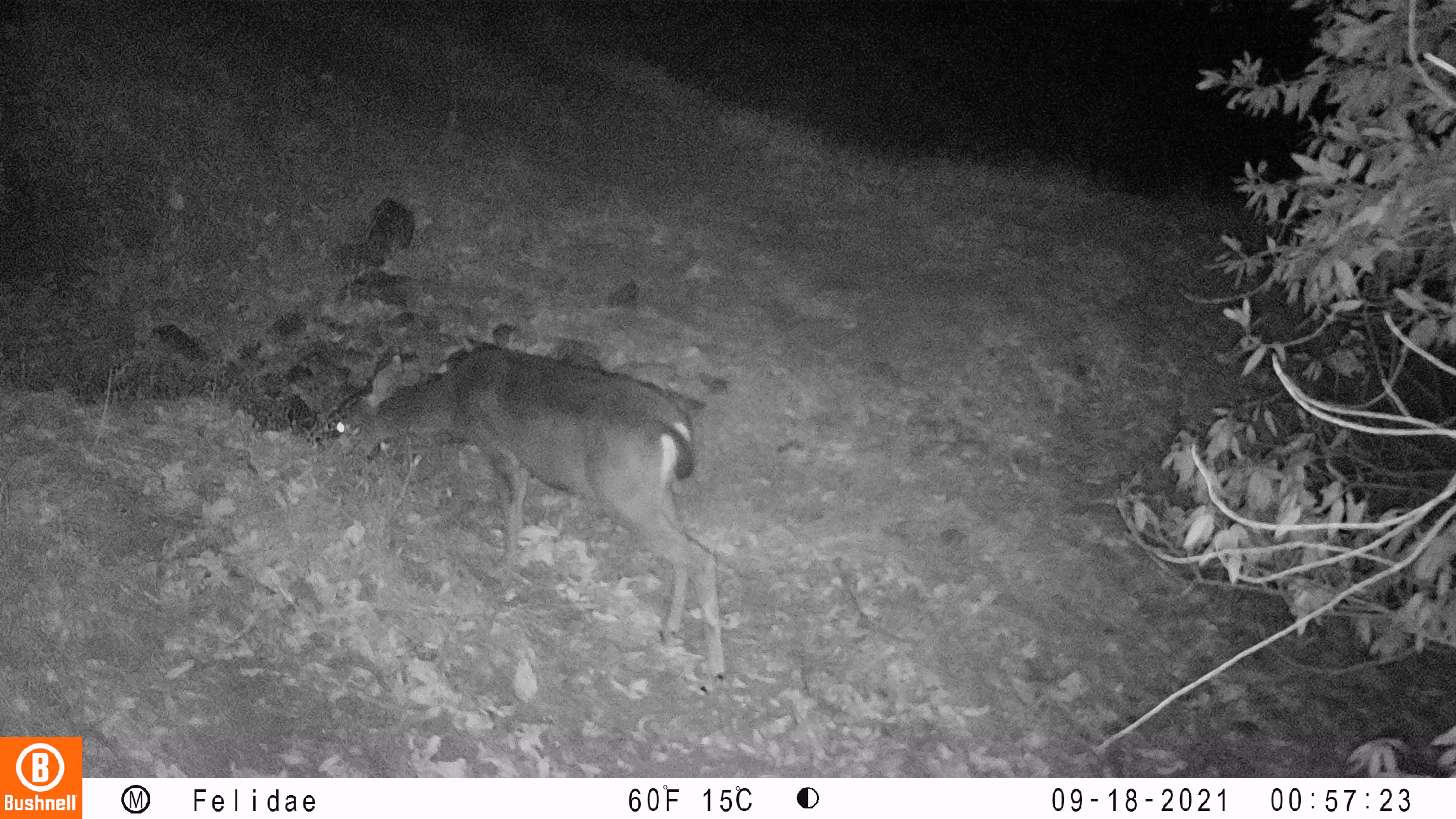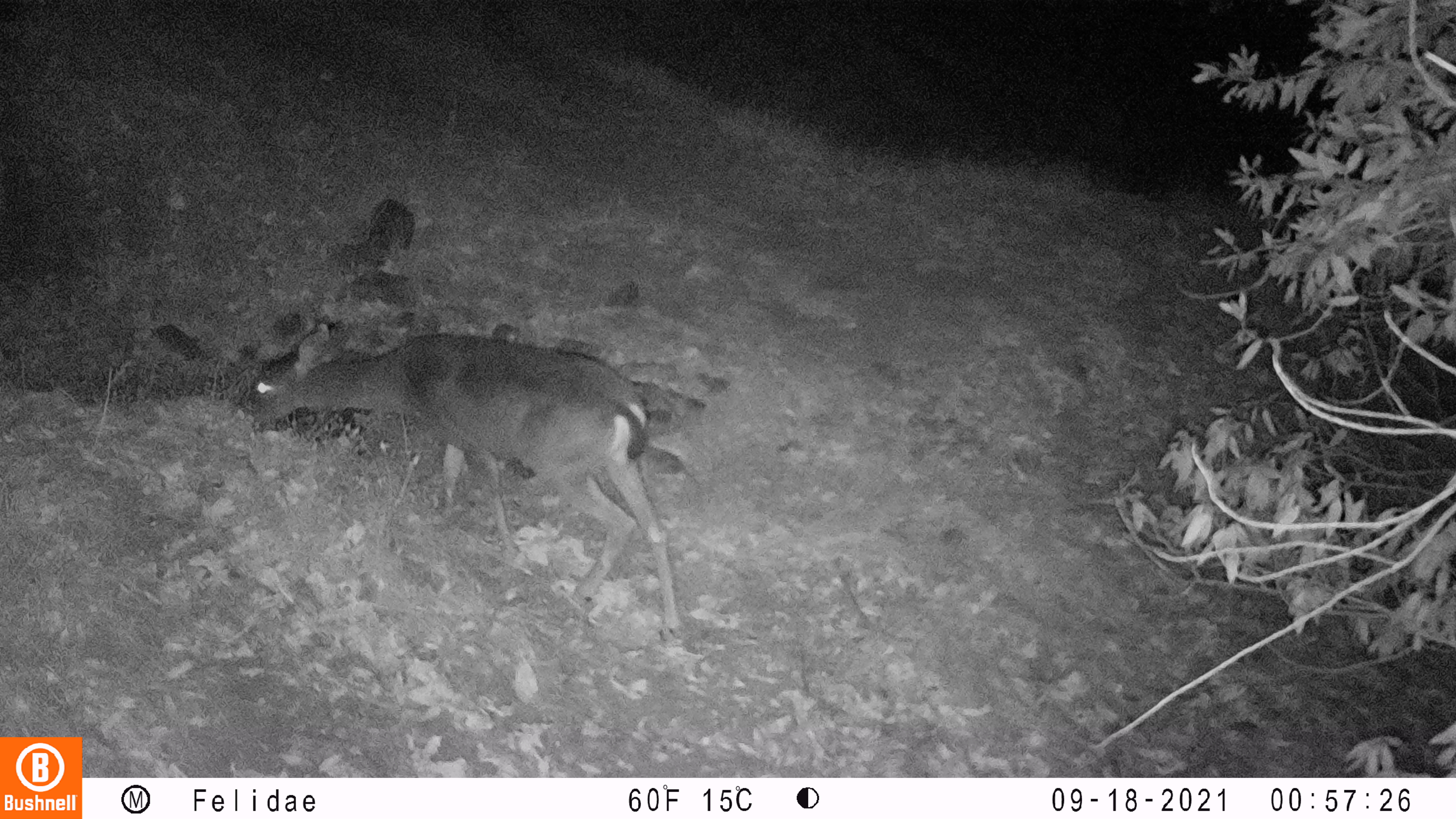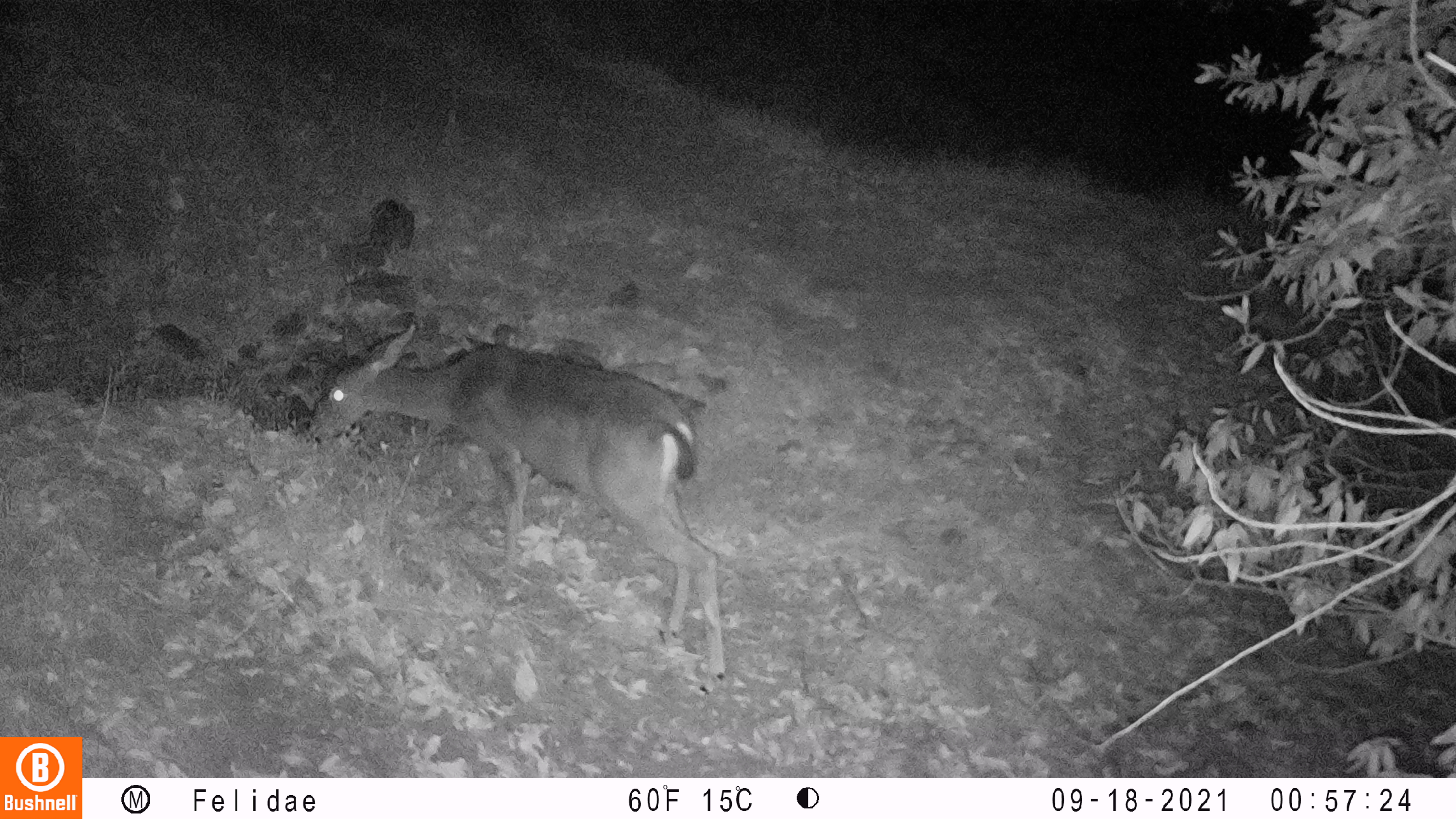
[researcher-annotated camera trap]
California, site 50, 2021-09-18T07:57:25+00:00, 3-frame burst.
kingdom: Animalia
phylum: Chordata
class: Mammalia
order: Artiodactyla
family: Cervidae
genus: Odocoileus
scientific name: Odocoileus hemionus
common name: mule deer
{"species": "mule deer (Odocoileus hemionus)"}